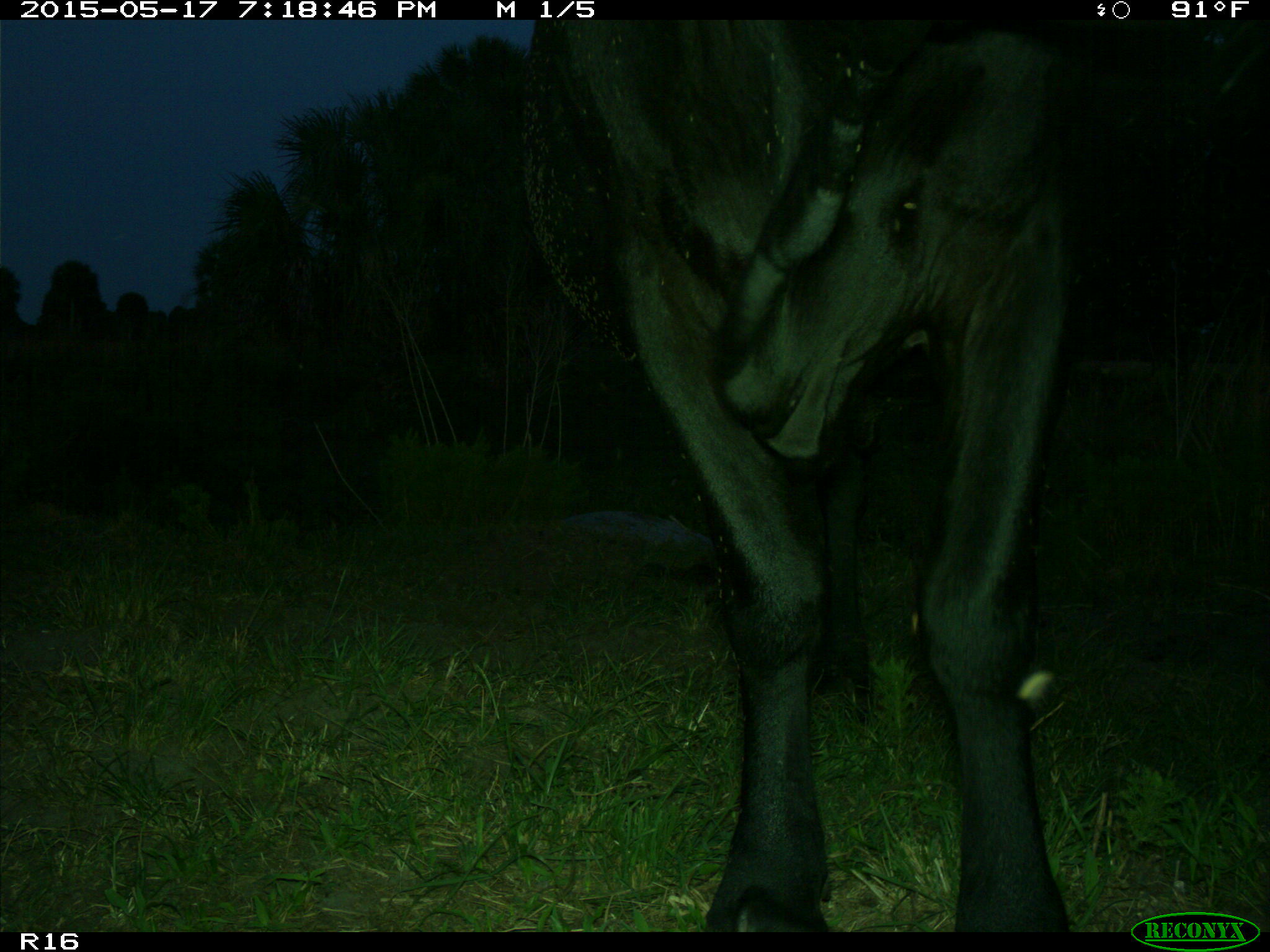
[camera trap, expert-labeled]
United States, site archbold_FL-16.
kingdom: Animalia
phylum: Chordata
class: Mammalia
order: Artiodactyla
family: Bovidae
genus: Bos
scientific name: Bos taurus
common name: domestic cow